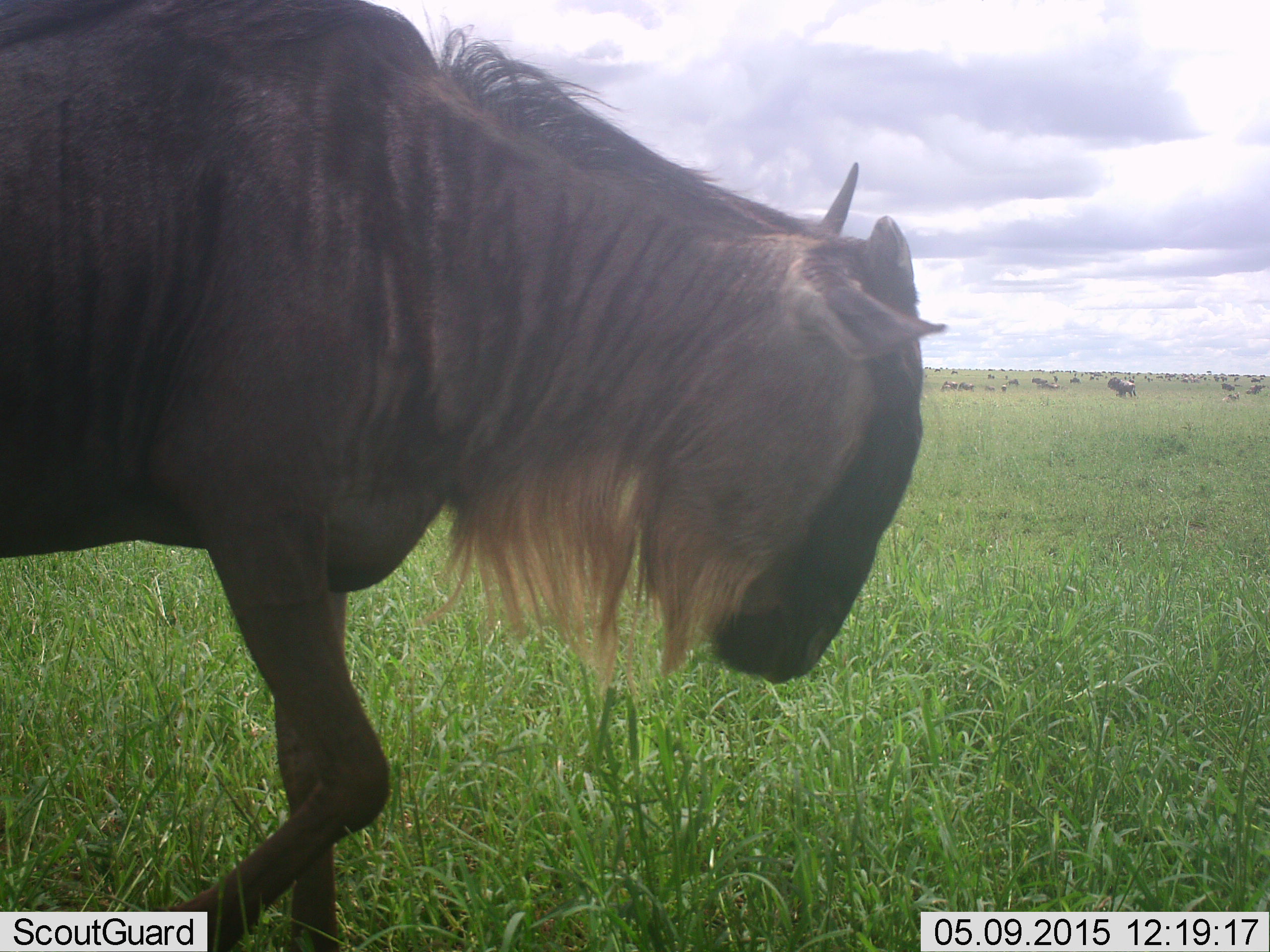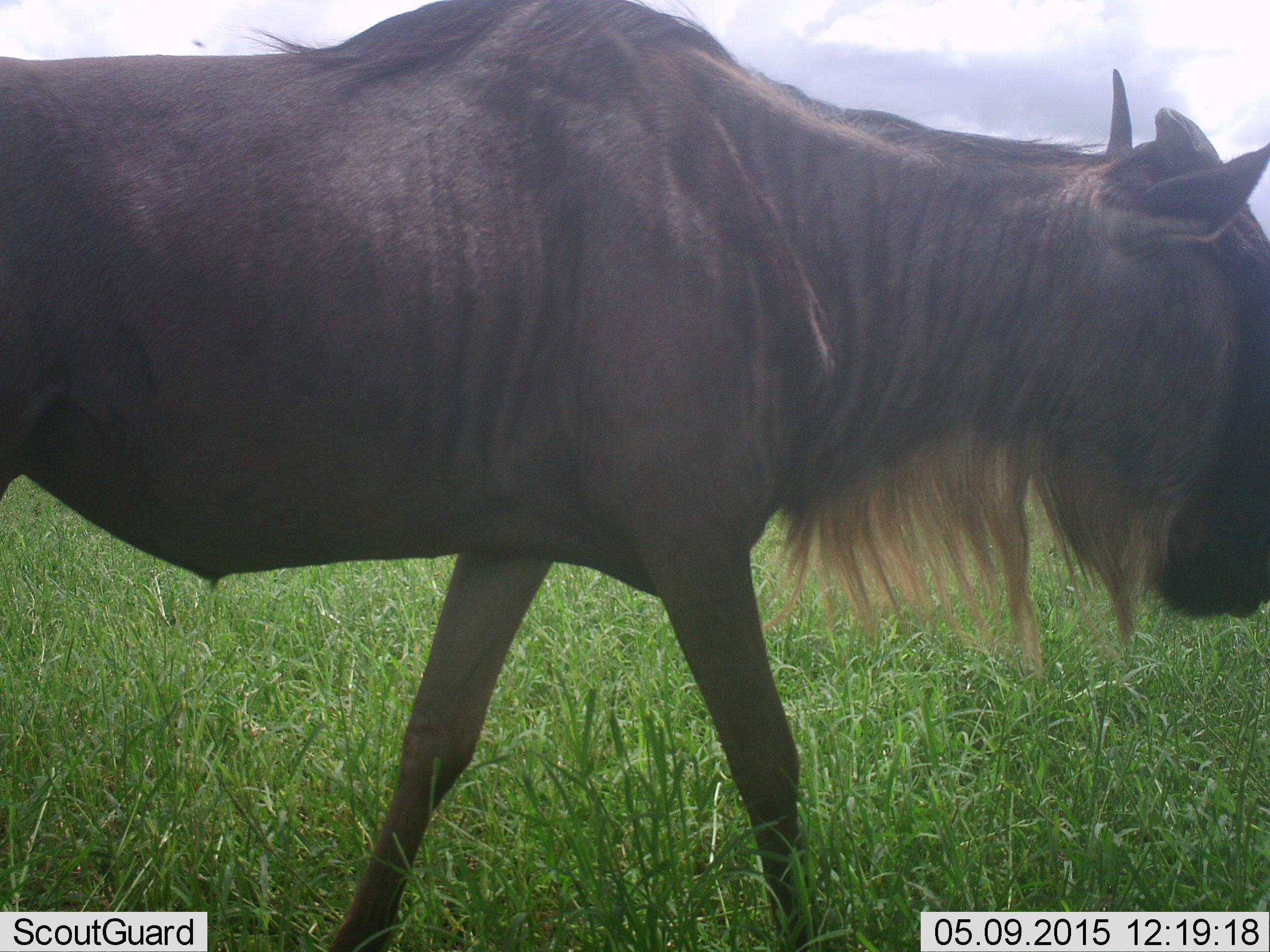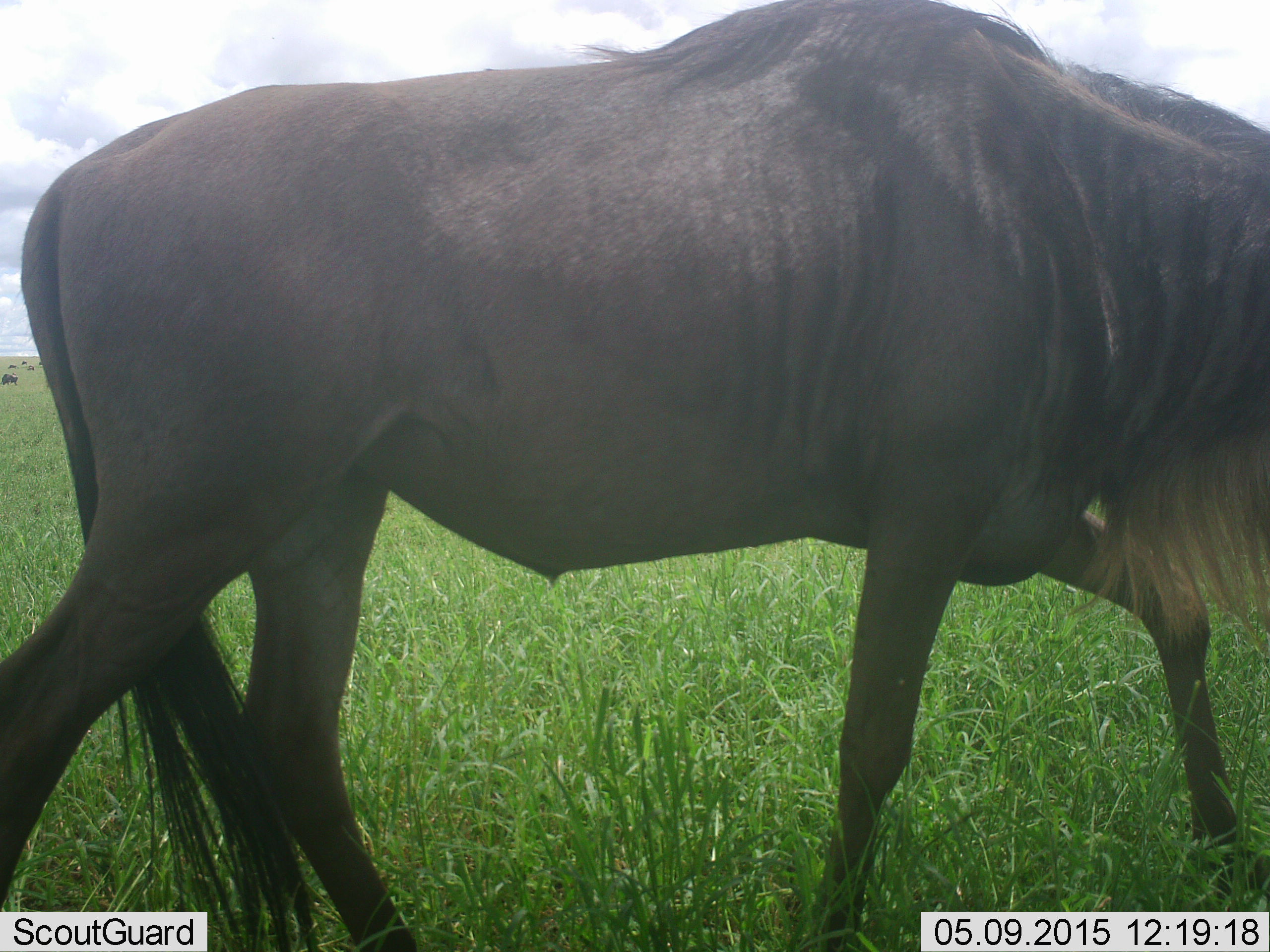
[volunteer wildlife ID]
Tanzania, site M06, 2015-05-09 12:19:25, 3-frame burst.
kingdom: Animalia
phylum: Chordata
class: Mammalia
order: Artiodactyla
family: Bovidae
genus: Connochaetes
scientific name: Connochaetes taurinus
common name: blue wildebeest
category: wildebeest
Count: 3.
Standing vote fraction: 60%.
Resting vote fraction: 0%.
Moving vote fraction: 90%.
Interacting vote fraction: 0%.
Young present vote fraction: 0%.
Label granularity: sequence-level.